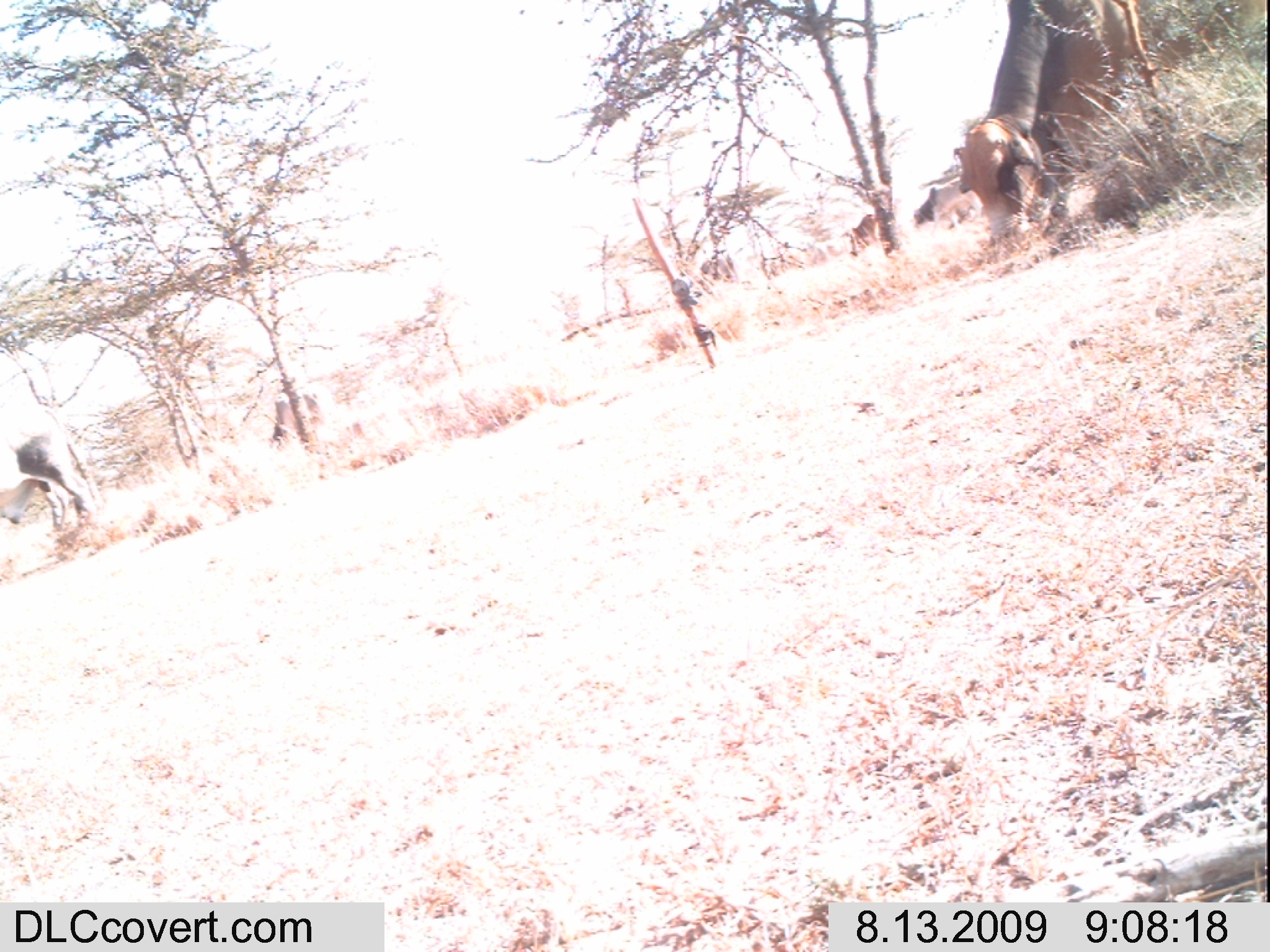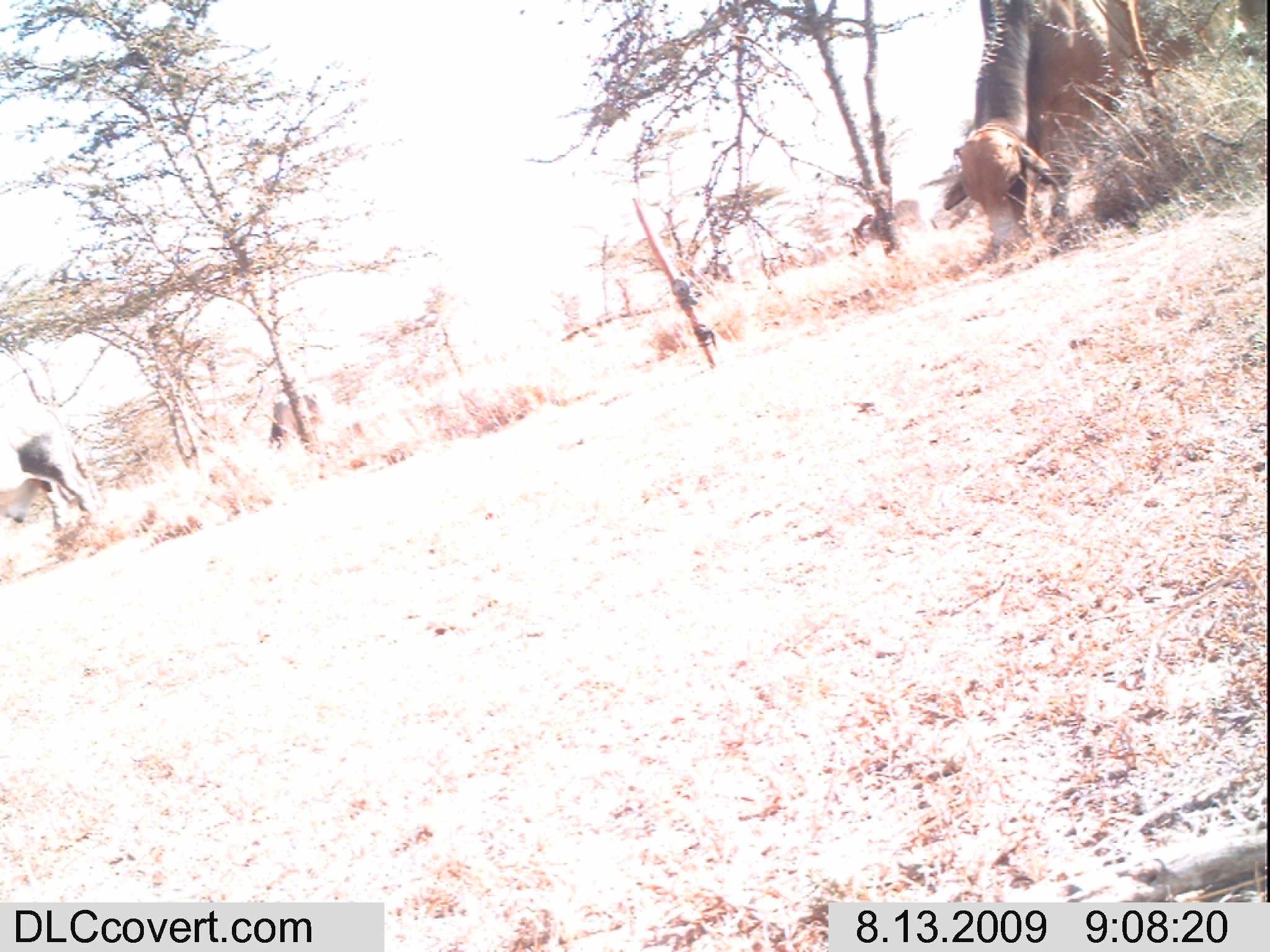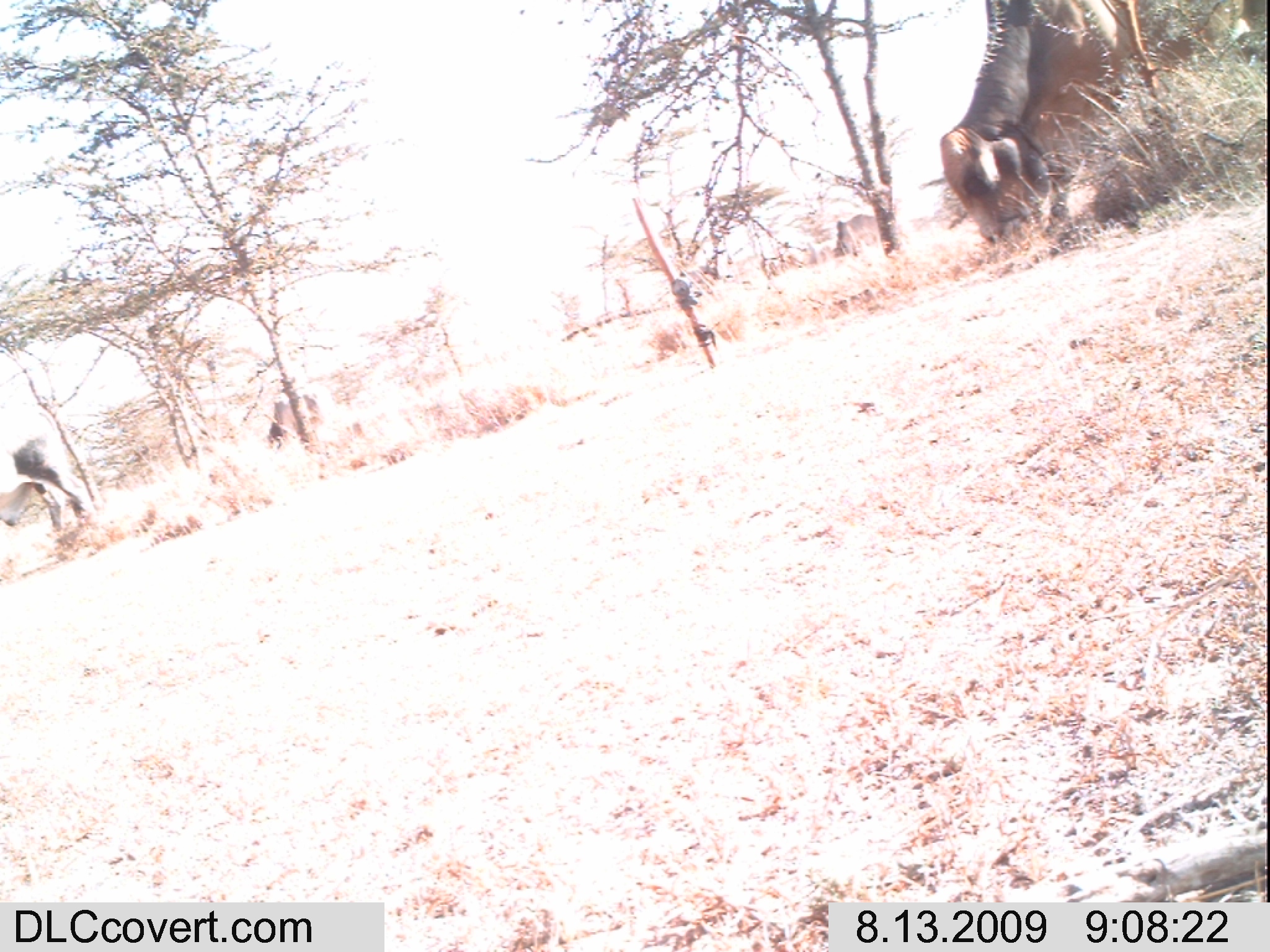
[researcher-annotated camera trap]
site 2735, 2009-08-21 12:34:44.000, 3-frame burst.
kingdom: Animalia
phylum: Chordata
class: Mammalia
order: Artiodactyla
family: Bovidae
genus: Bos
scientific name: Bos taurus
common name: domestic cattle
Bos taurus (domestic cattle), count 6.